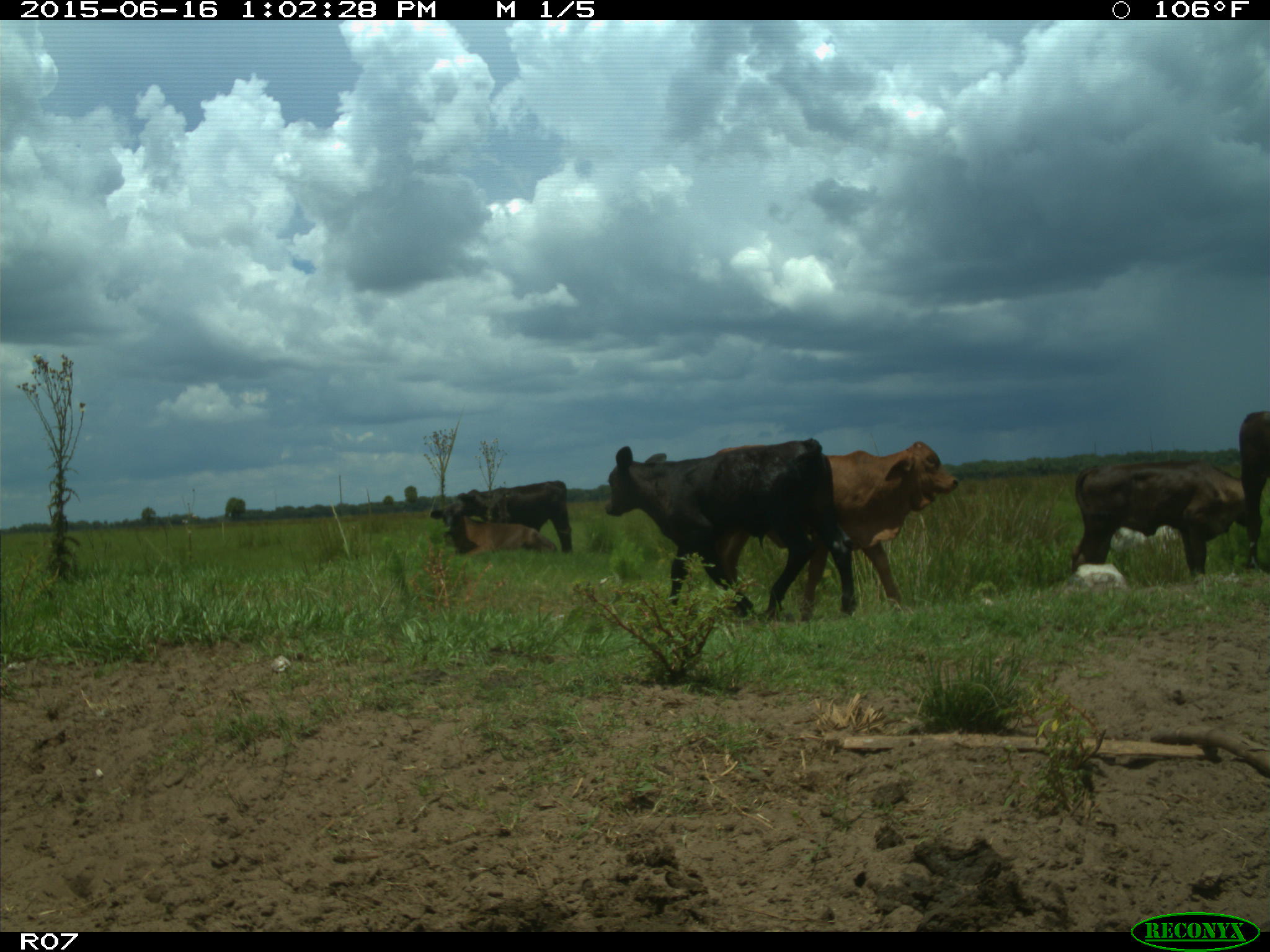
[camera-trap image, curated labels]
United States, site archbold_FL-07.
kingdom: Animalia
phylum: Chordata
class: Mammalia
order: Artiodactyla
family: Bovidae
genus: Bos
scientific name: Bos taurus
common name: domestic cow